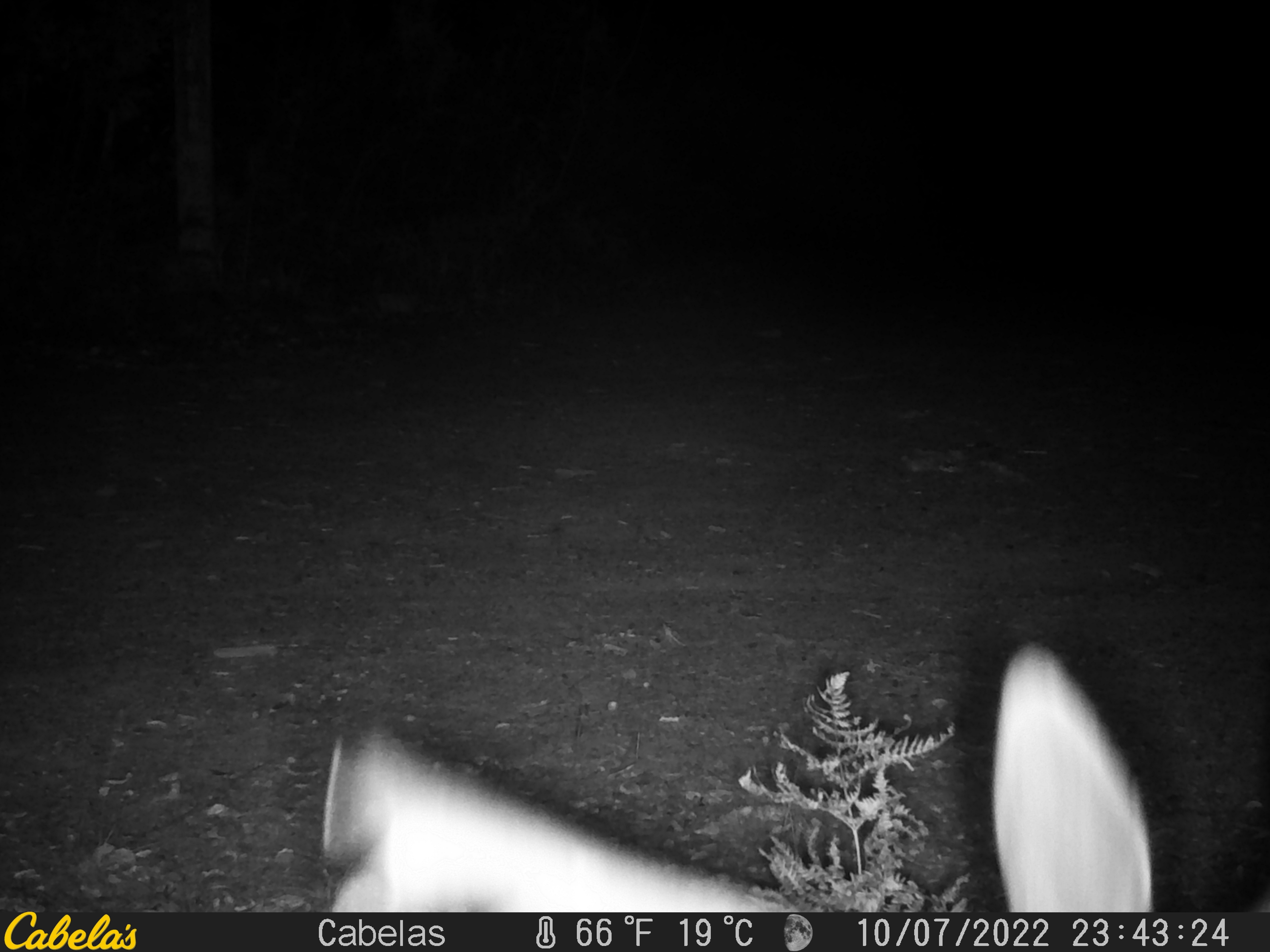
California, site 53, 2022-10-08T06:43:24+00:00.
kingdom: Animalia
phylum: Chordata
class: Mammalia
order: Artiodactyla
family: Cervidae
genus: Odocoileus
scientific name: Odocoileus hemionus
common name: mule deer